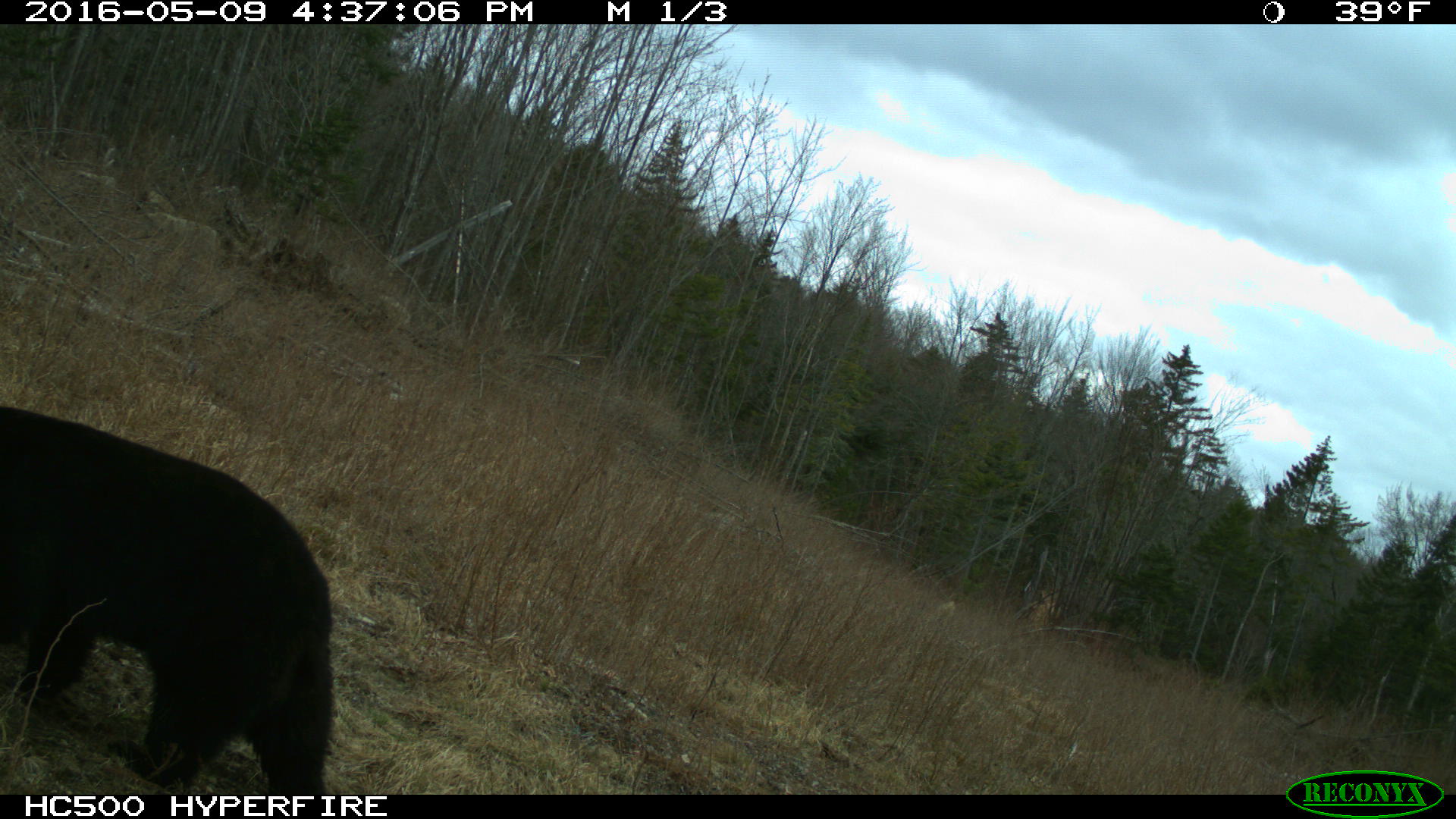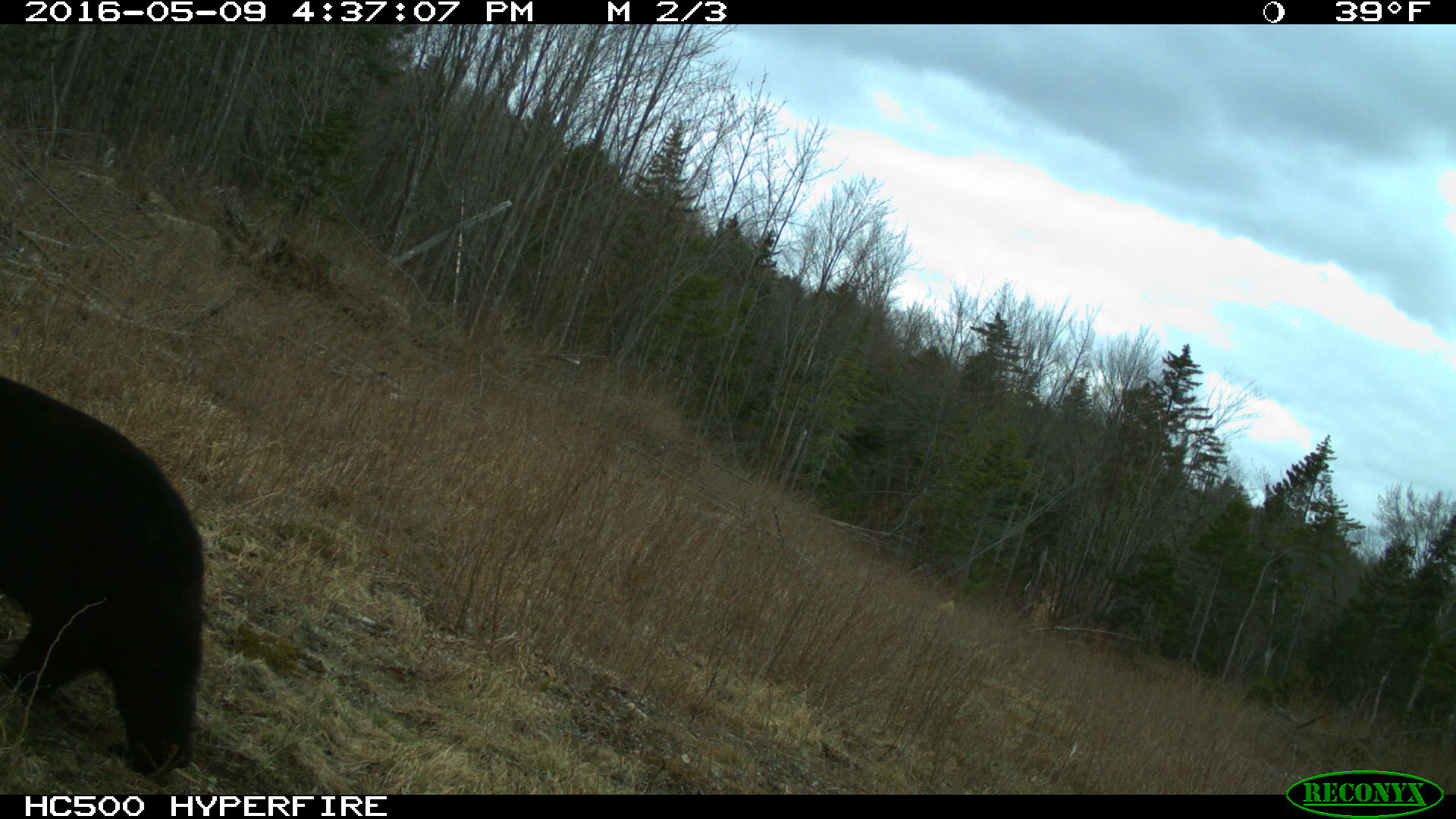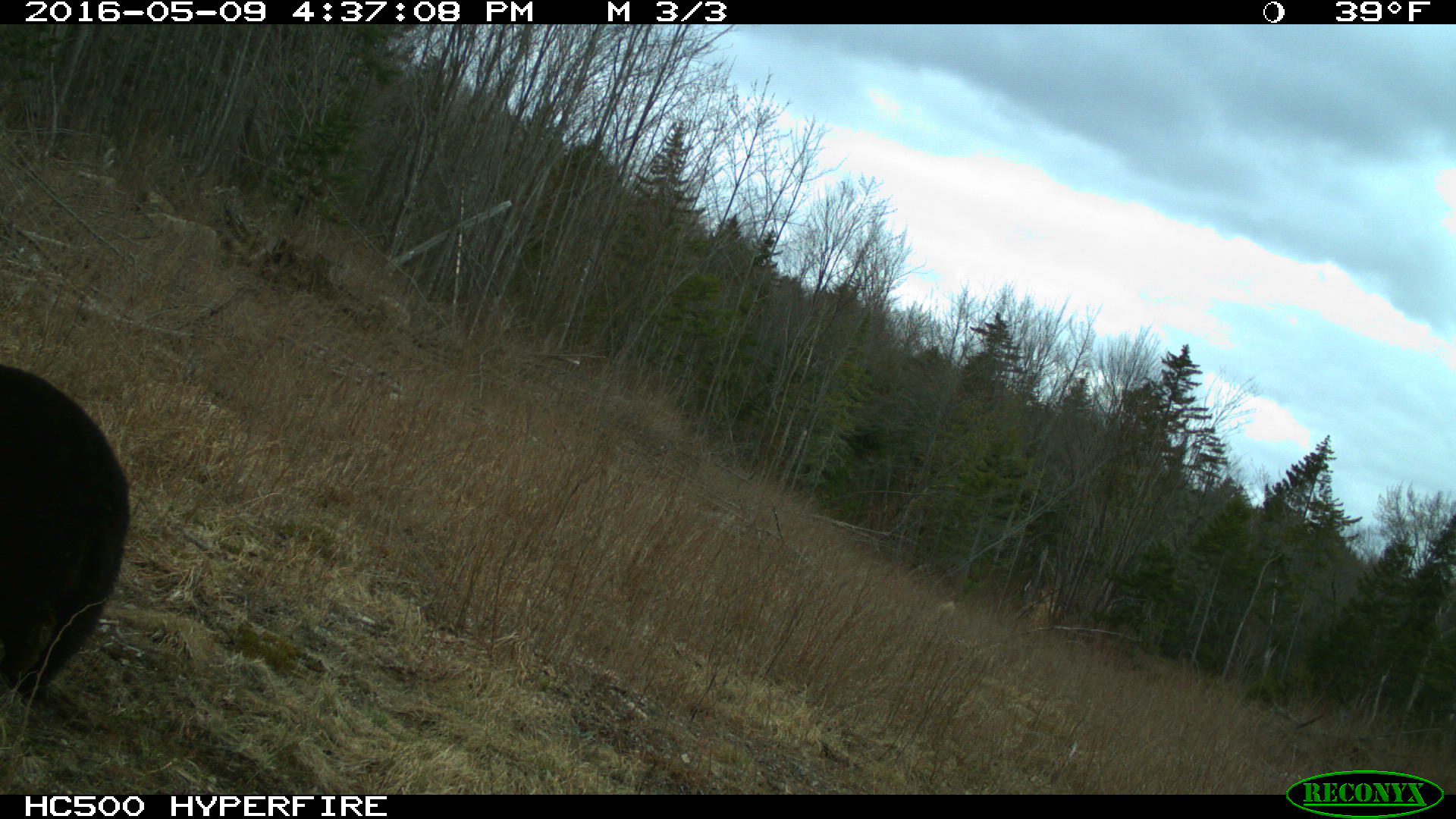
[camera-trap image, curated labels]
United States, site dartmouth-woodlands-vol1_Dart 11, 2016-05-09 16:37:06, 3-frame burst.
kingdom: Animalia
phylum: Chordata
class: Mammalia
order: Carnivora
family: Ursidae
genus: Ursus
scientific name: Ursus americanus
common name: black bear